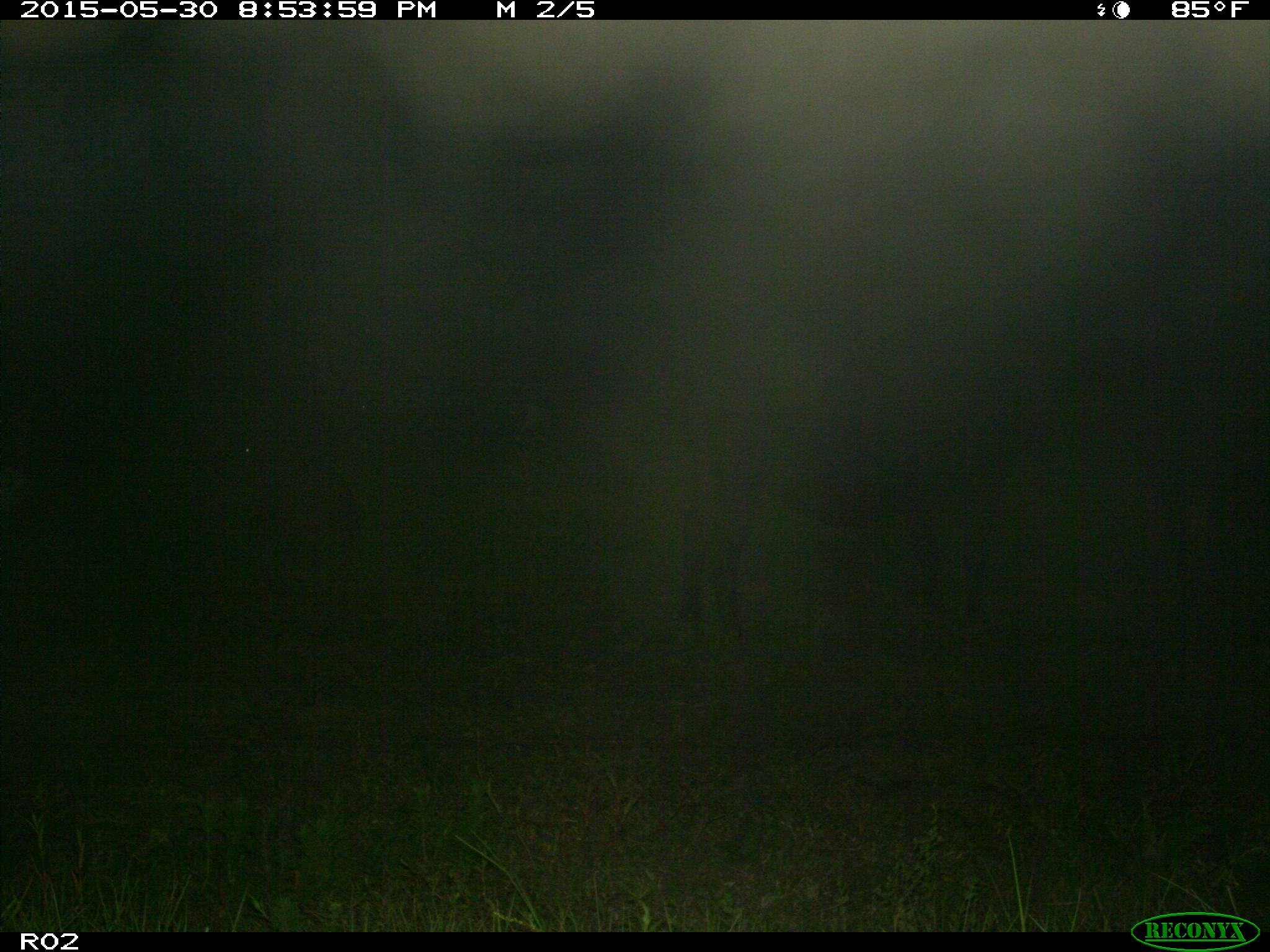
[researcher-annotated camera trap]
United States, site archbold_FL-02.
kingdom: Animalia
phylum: Chordata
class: Mammalia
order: Artiodactyla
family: Bovidae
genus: Bos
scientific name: Bos taurus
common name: domestic cow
Bos taurus (domestic cow).